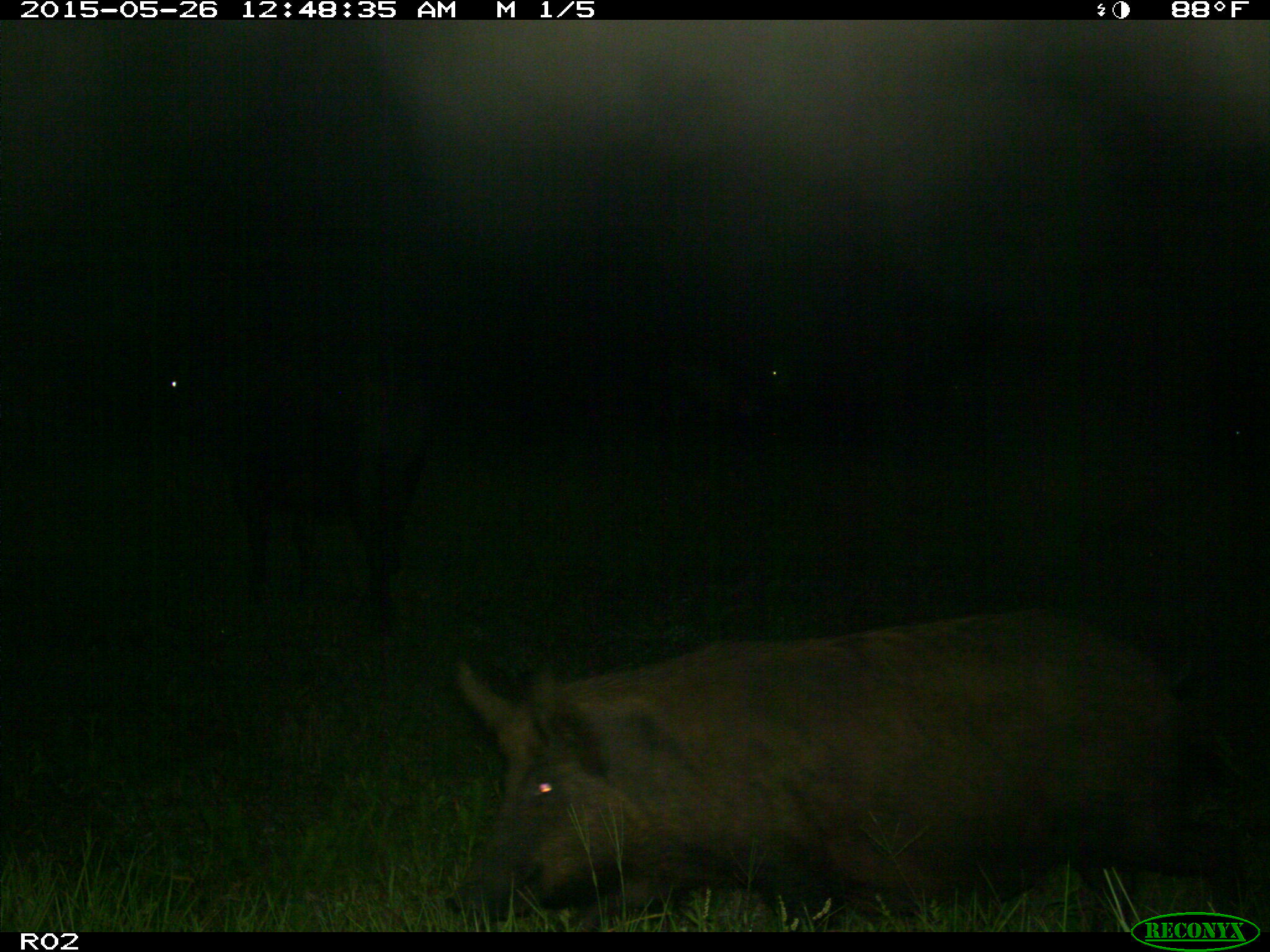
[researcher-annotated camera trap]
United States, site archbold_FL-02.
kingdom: Animalia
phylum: Chordata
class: Mammalia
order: Artiodactyla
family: Suidae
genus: Sus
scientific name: Sus scrofa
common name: wild boar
Sus scrofa (wild boar).